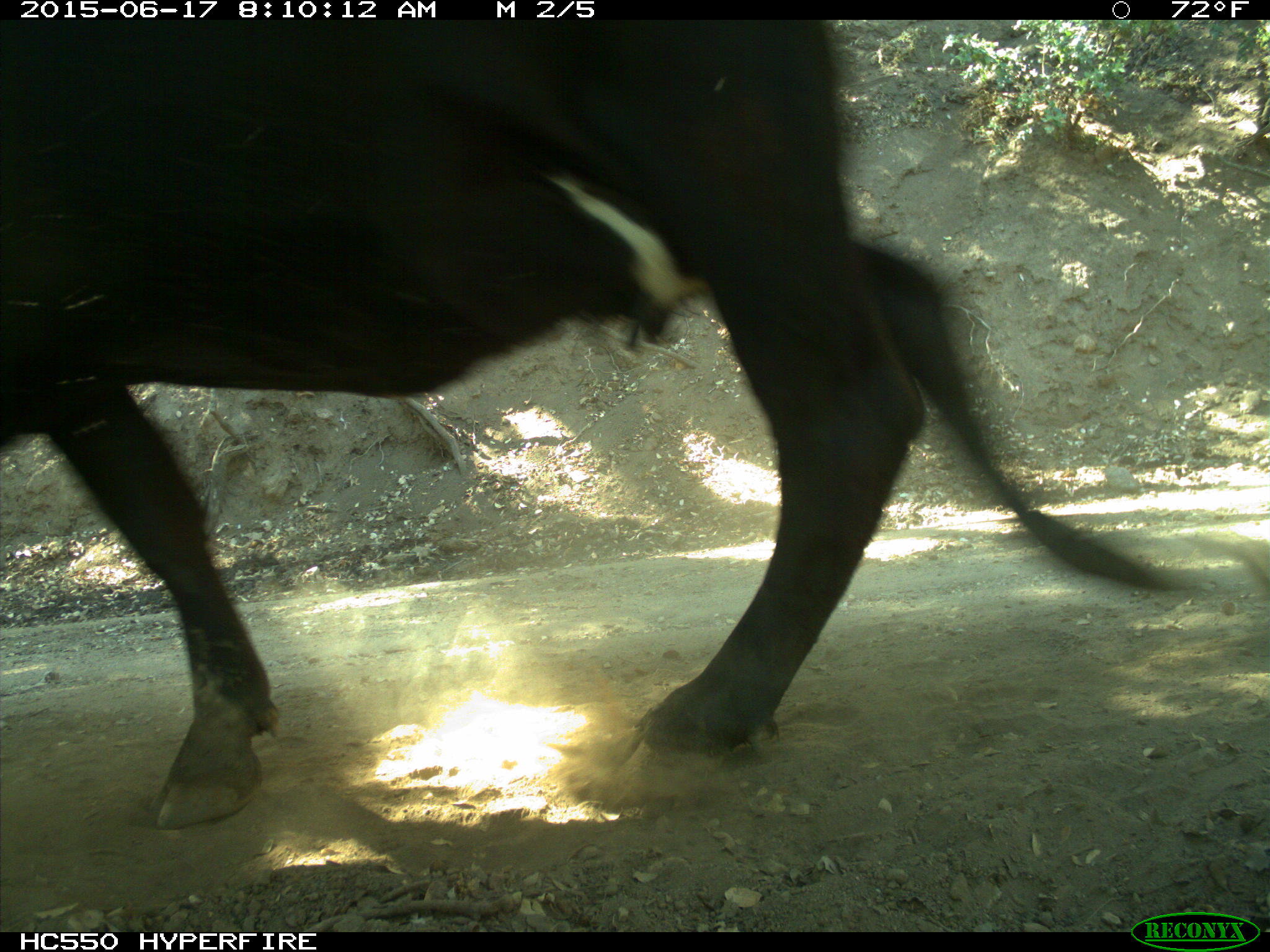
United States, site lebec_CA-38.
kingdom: Animalia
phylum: Chordata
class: Mammalia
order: Artiodactyla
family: Bovidae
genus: Bos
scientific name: Bos taurus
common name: domestic cow